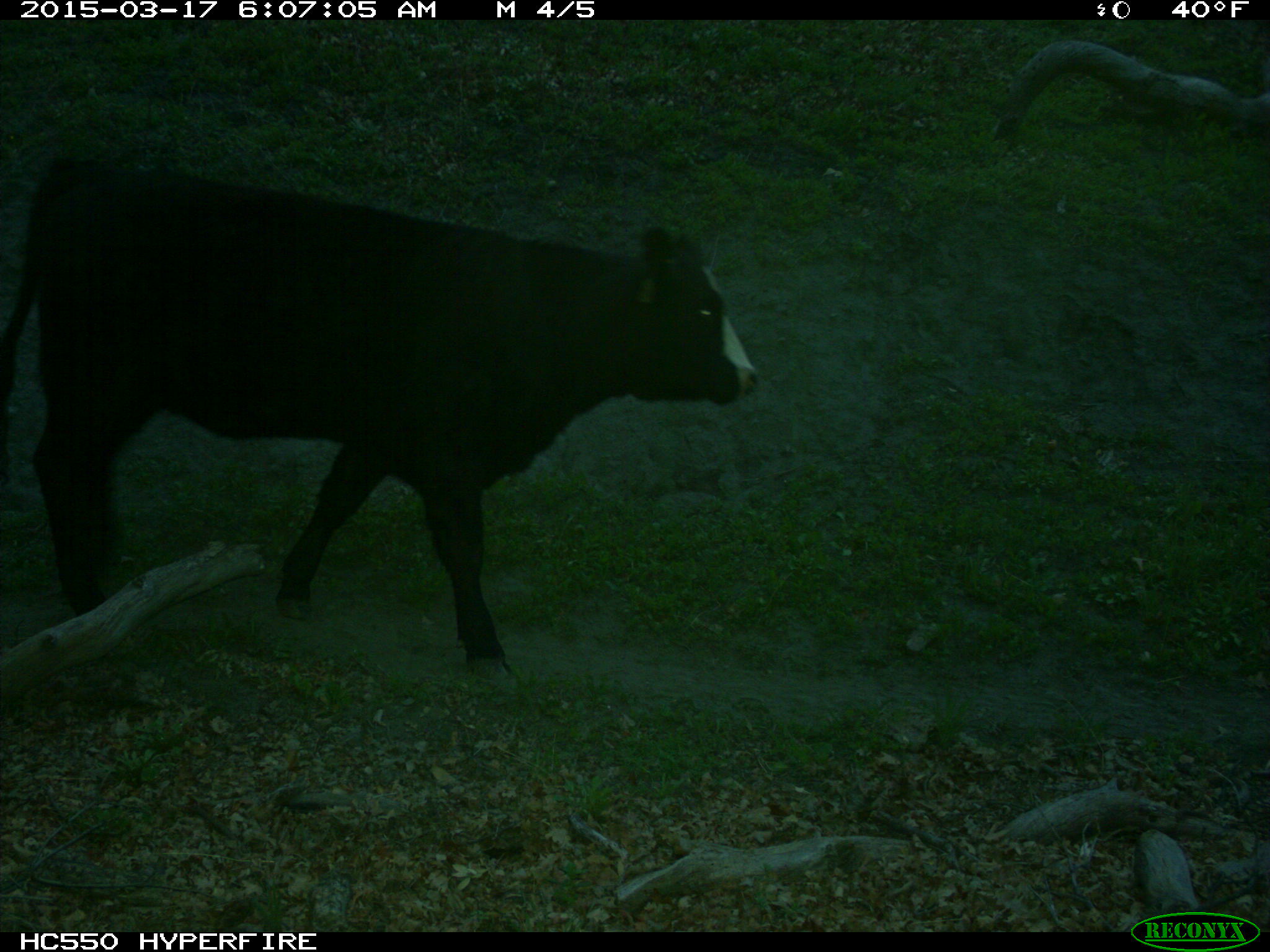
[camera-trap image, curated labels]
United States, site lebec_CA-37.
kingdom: Animalia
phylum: Chordata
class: Mammalia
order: Artiodactyla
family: Bovidae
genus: Bos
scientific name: Bos taurus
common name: domestic cow